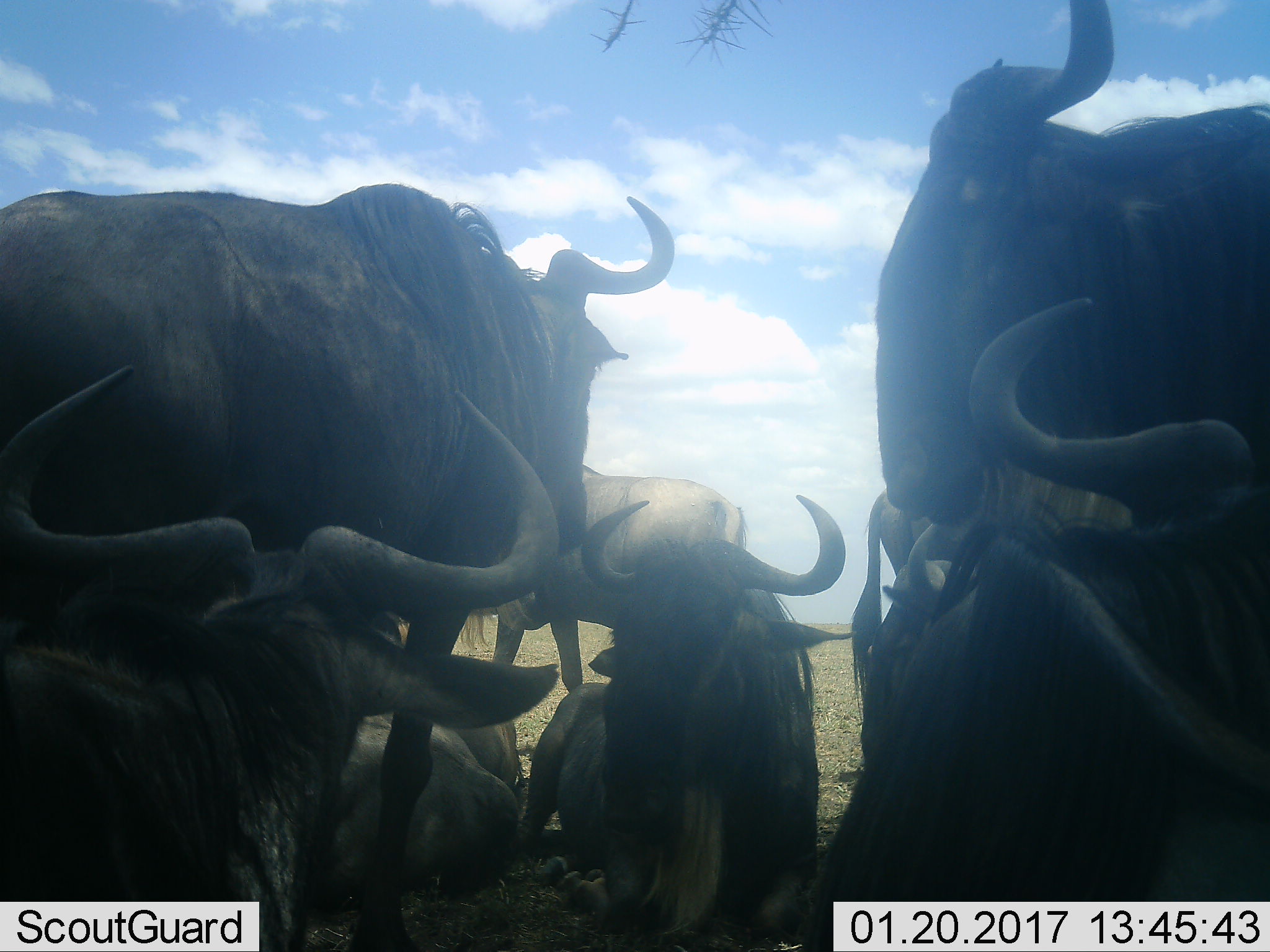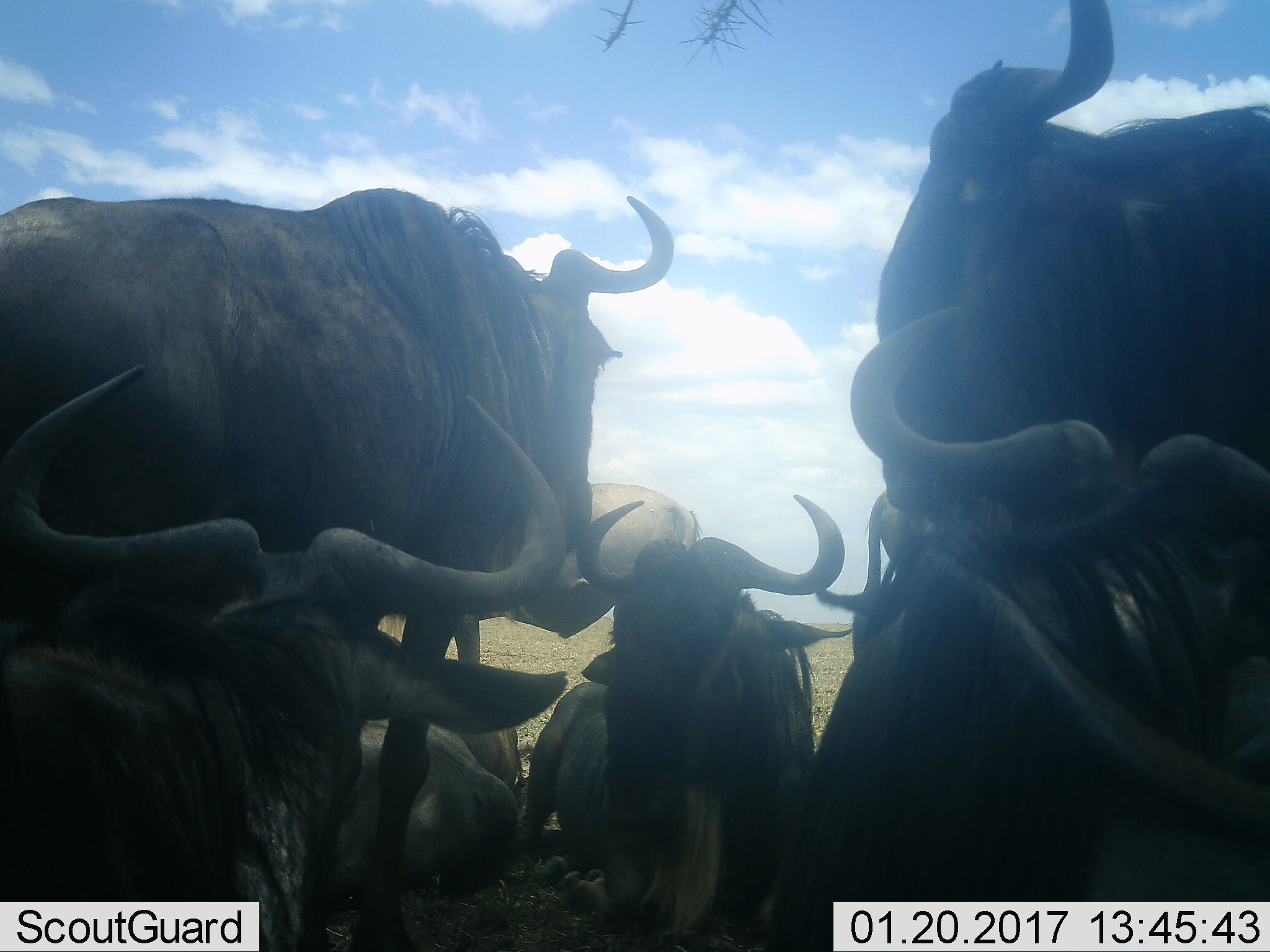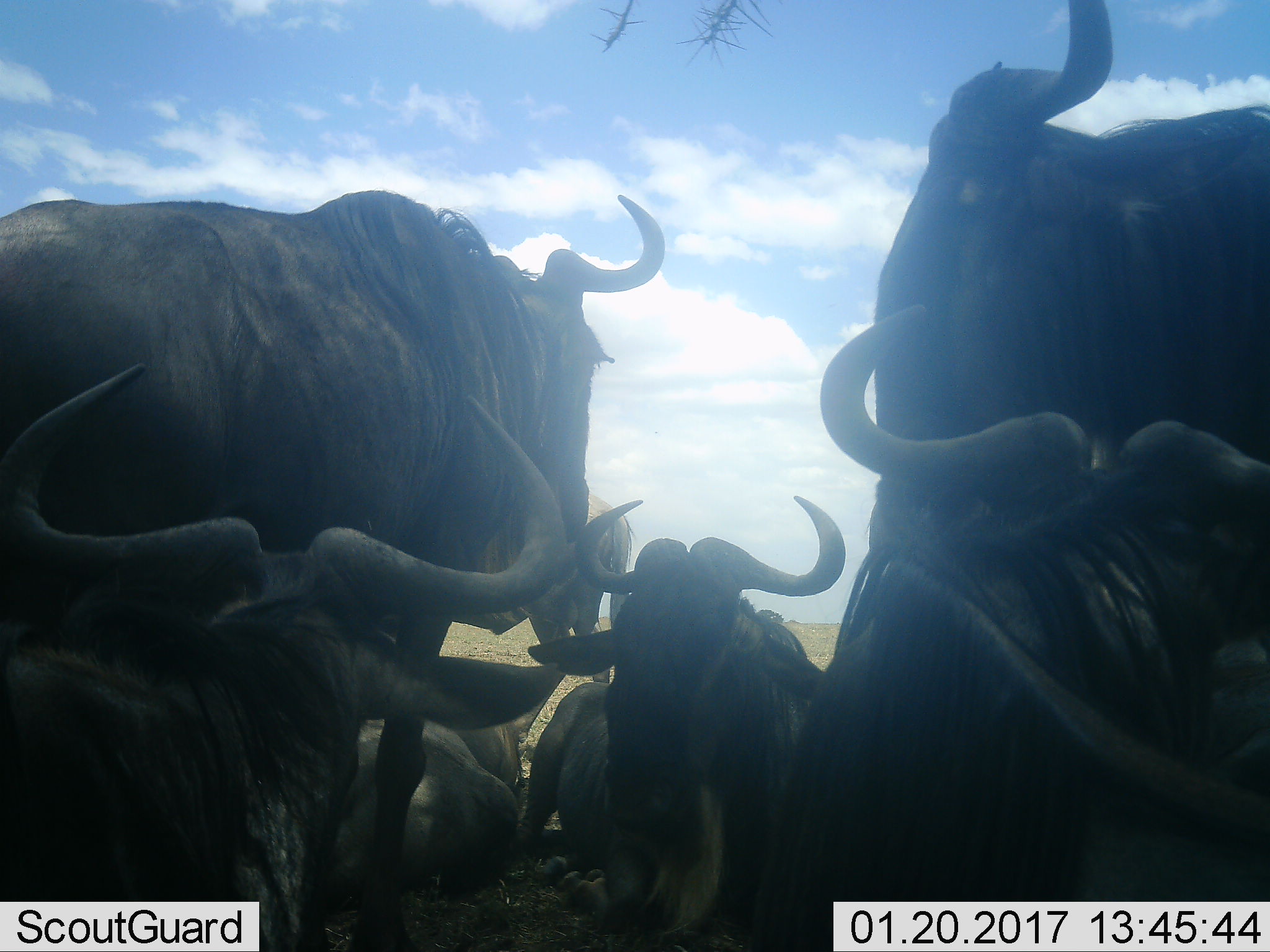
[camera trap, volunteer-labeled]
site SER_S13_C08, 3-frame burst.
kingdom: Animalia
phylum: Chordata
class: Mammalia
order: Artiodactyla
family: Bovidae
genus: Connochaetes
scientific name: Connochaetes taurinus taurinus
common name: blue wildebeest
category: wildebeestblue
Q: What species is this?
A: Wildebeestblue (blue wildebeest) (Connochaetes taurinus taurinus).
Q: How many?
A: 9.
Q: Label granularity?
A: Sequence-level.